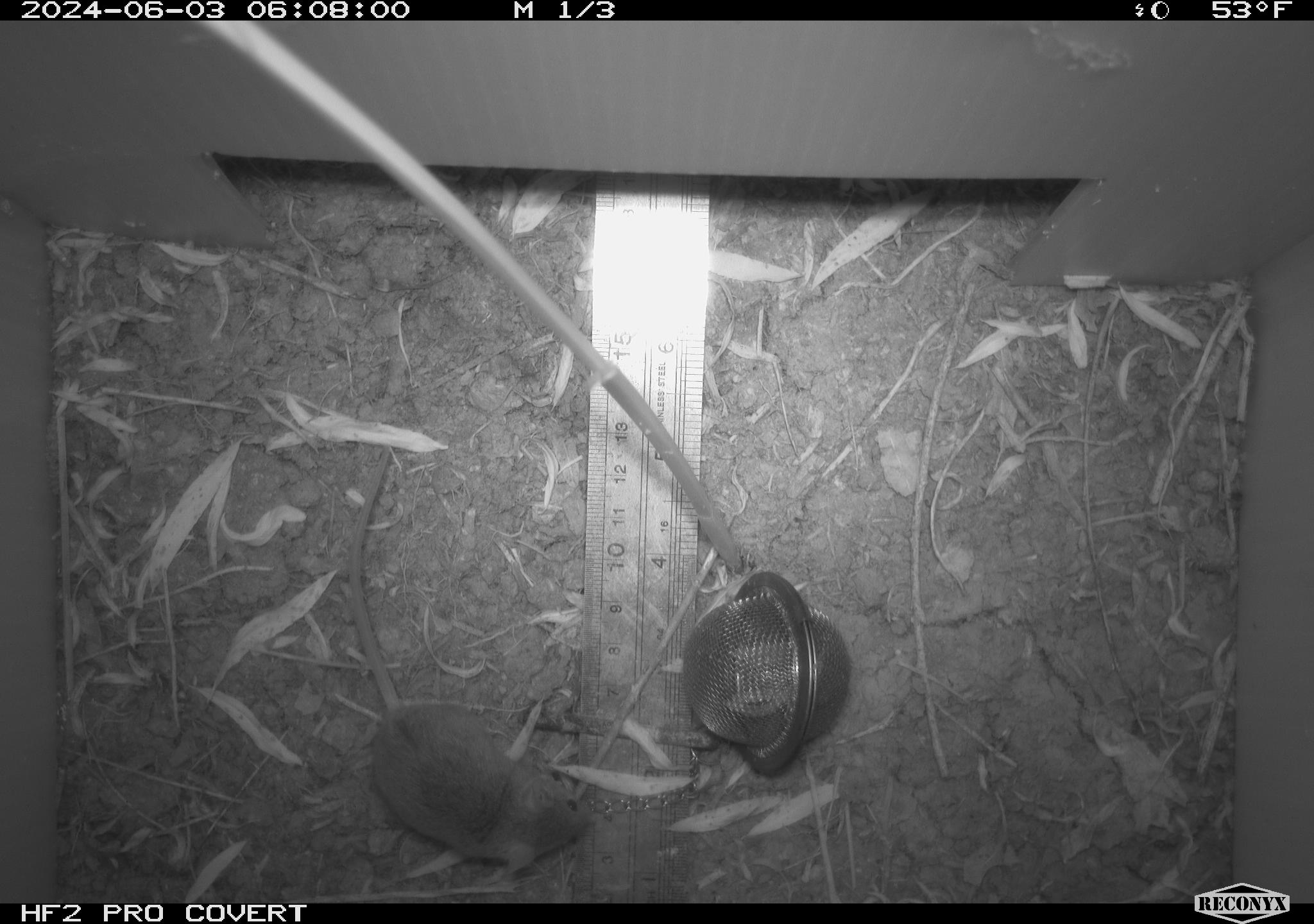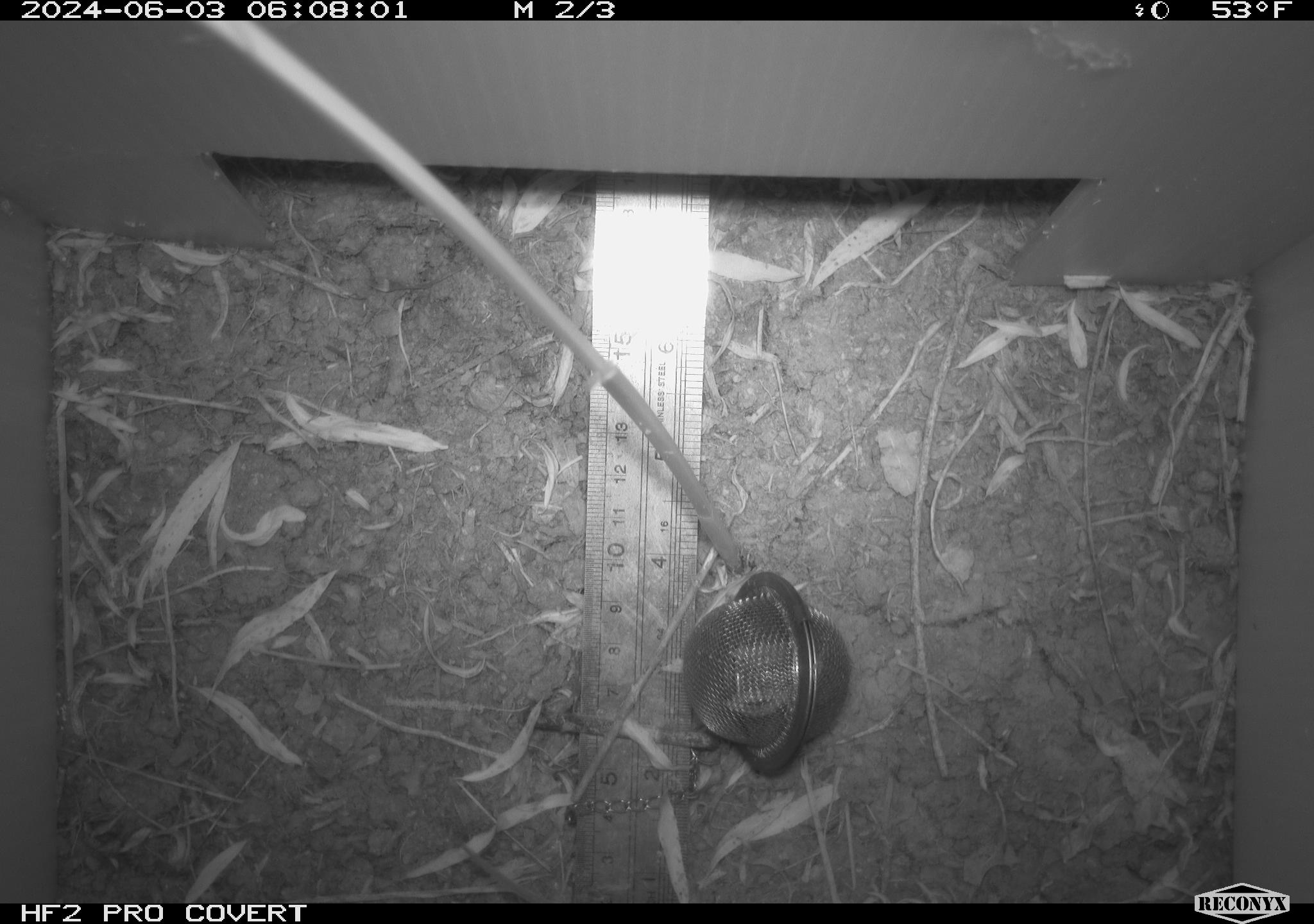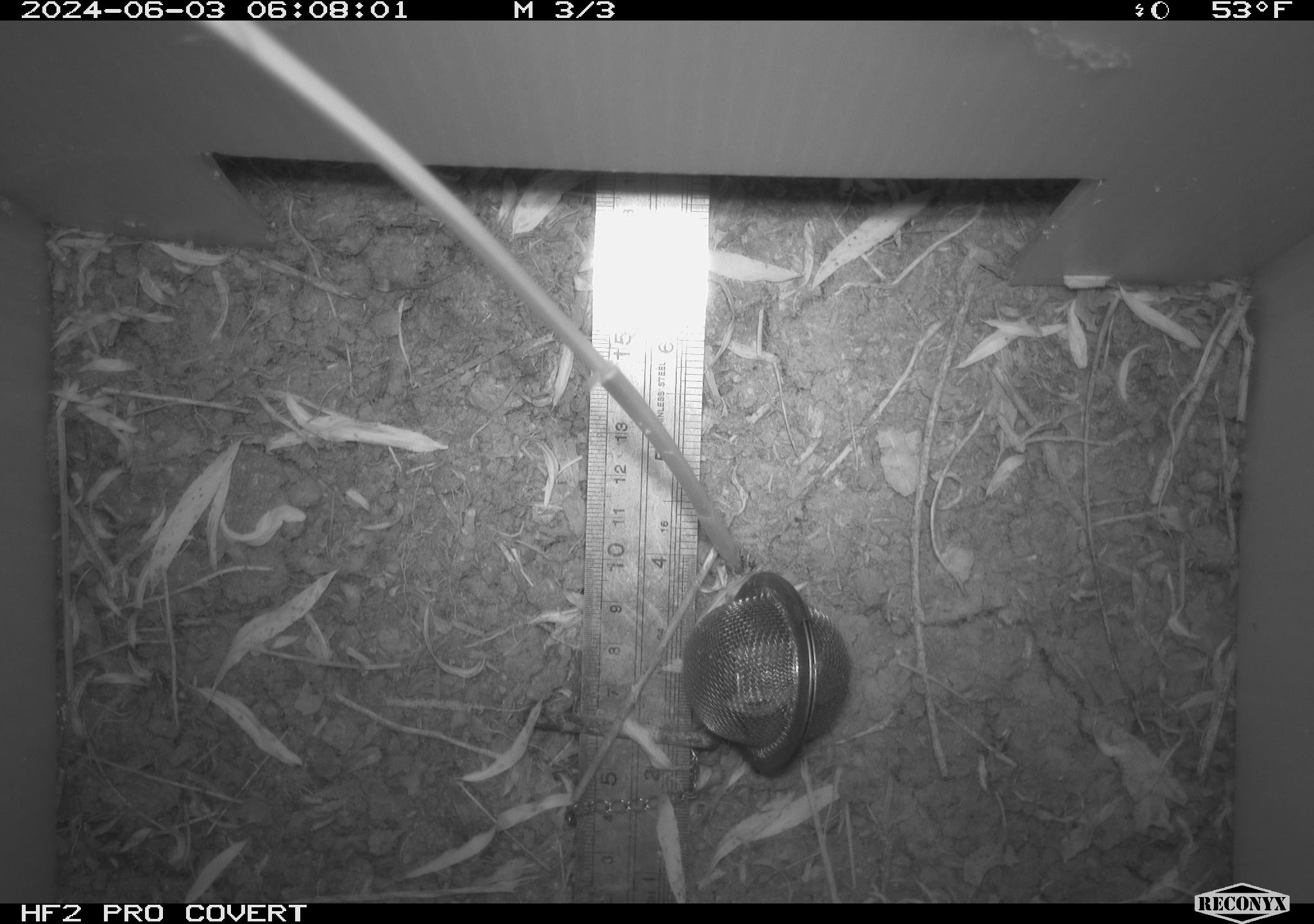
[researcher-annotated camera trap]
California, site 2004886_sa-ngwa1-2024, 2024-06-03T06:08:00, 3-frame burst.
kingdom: Animalia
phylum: Chordata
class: Mammalia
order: Rodentia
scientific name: Rodentia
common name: mouse species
Mouse species (Rodentia).